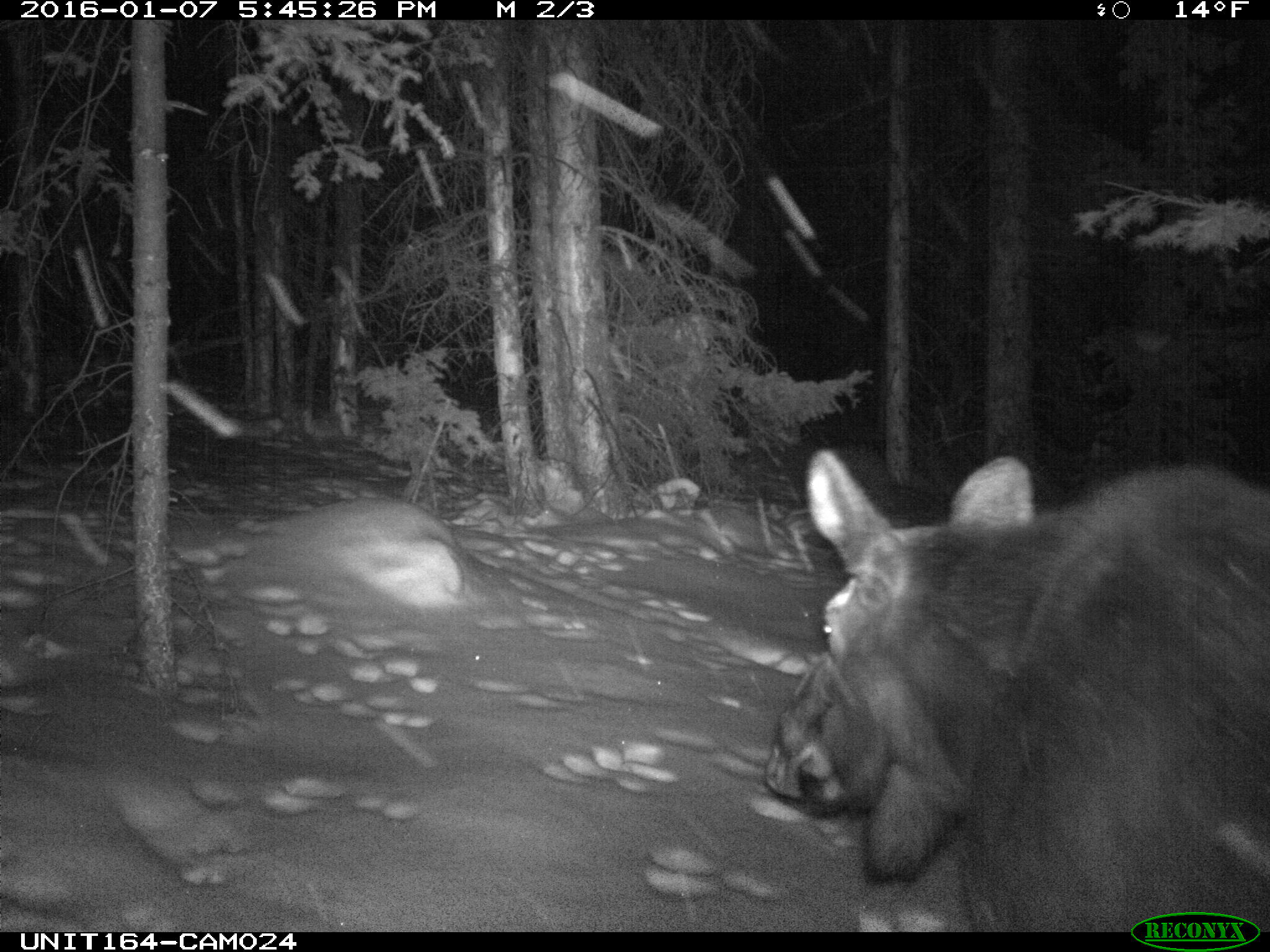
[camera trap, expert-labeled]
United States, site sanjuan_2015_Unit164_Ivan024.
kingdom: Animalia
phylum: Chordata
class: Mammalia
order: Artiodactyla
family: Cervidae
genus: Alces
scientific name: Alces alces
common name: moose